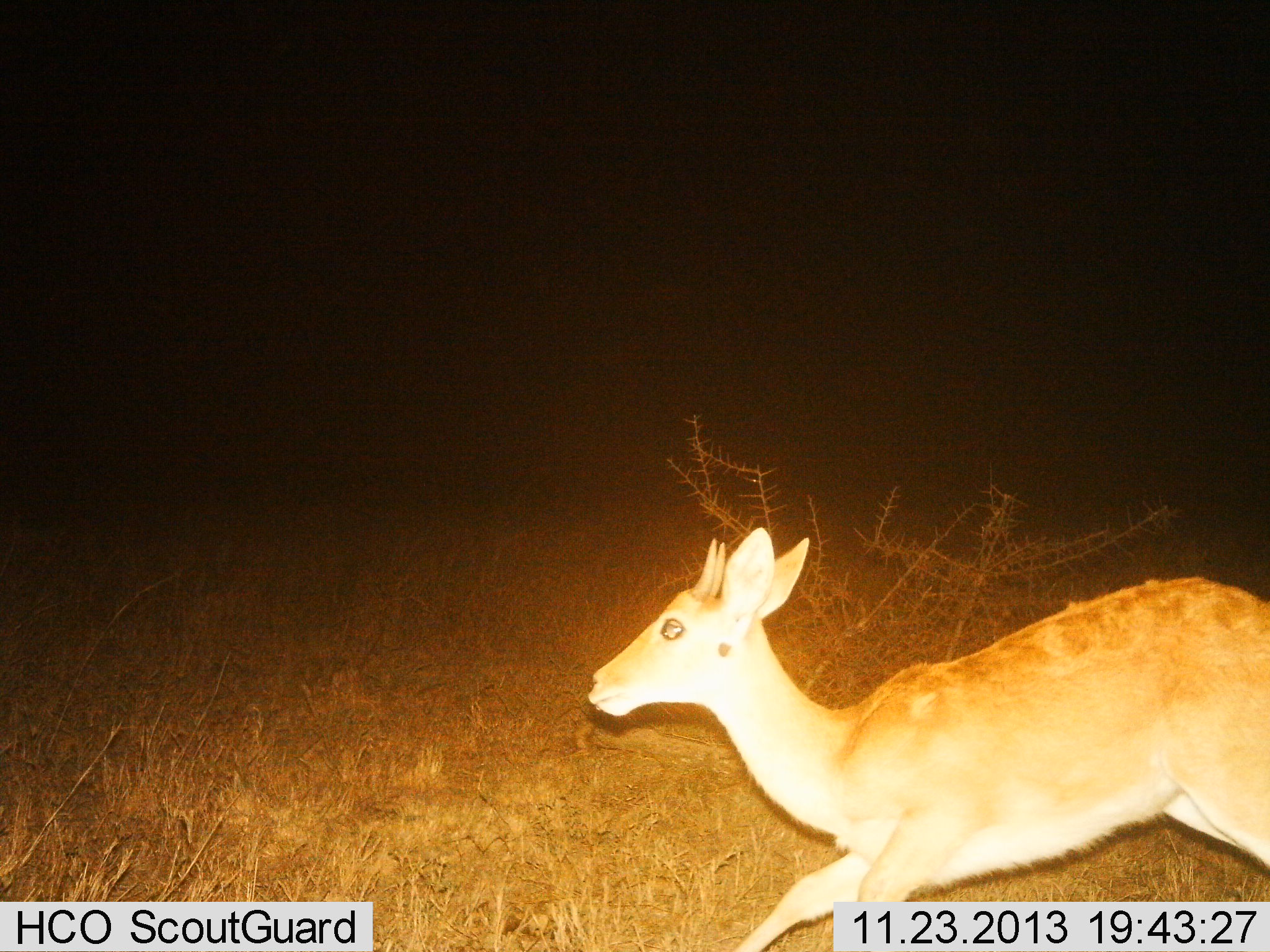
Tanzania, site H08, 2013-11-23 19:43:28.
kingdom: Animalia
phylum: Chordata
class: Mammalia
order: Artiodactyla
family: Bovidae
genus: Redunca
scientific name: Redunca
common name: reedbuck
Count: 1.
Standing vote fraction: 0%.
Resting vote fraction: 0%.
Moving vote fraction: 100%.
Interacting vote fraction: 0%.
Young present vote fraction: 0%.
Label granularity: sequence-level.